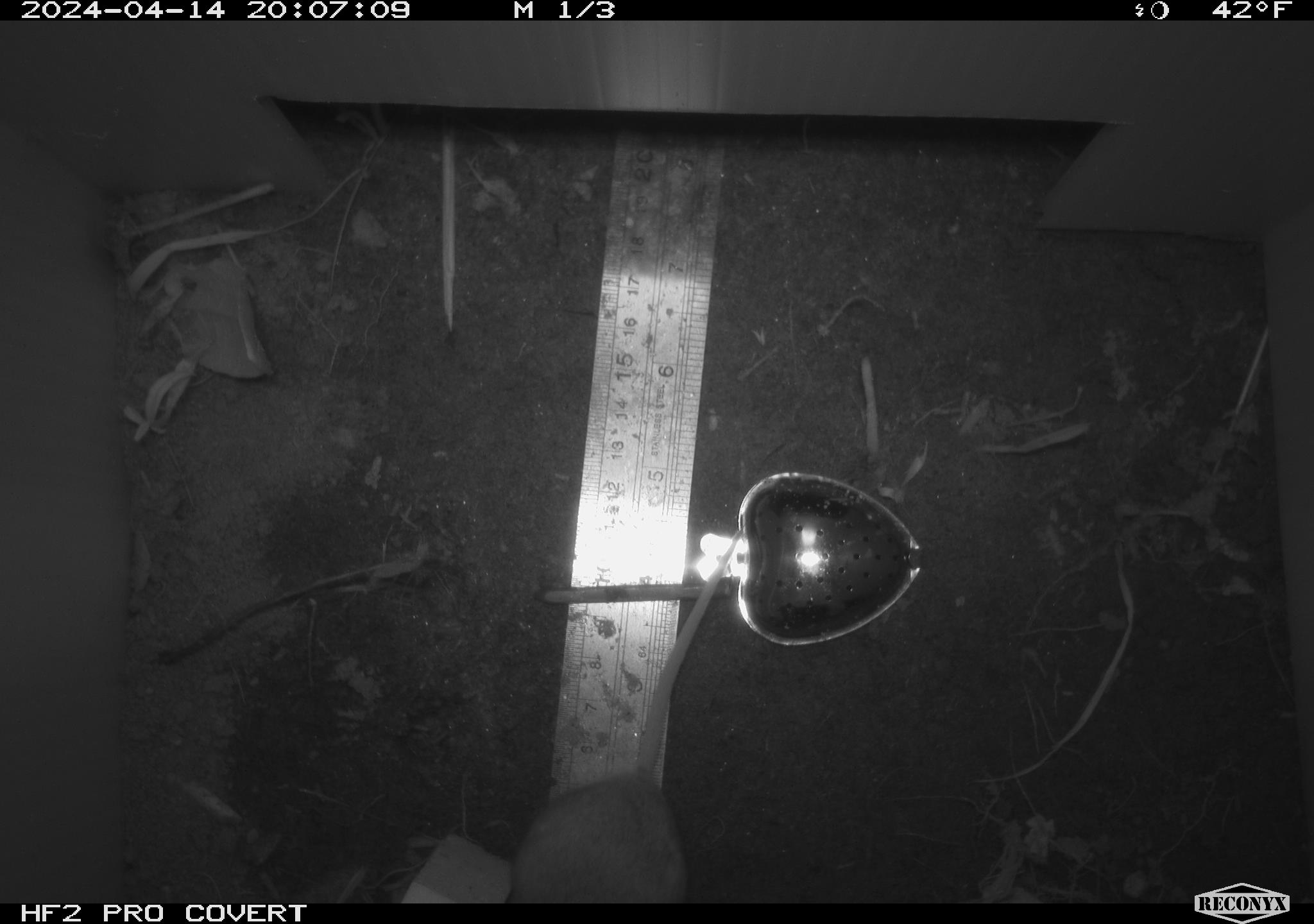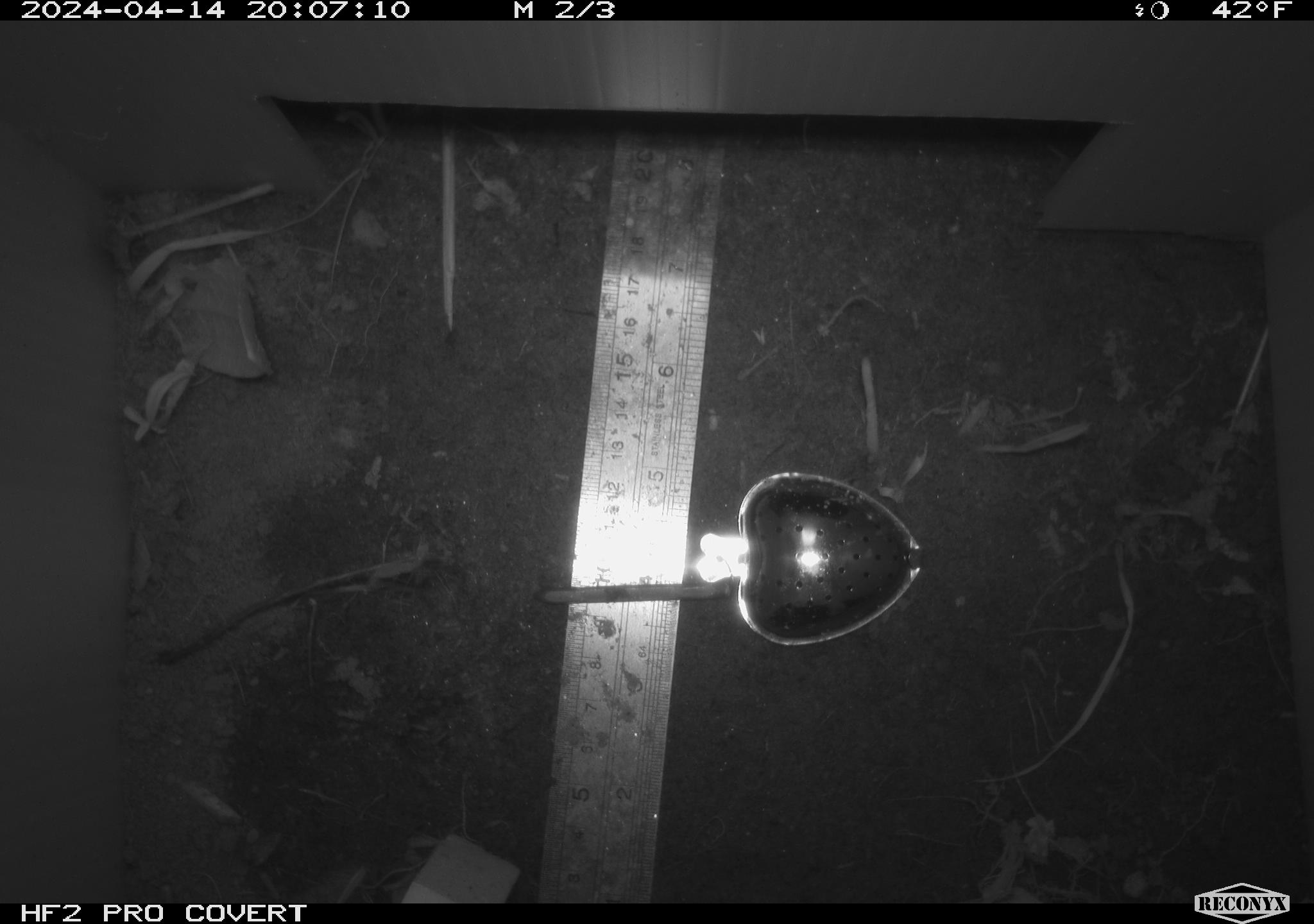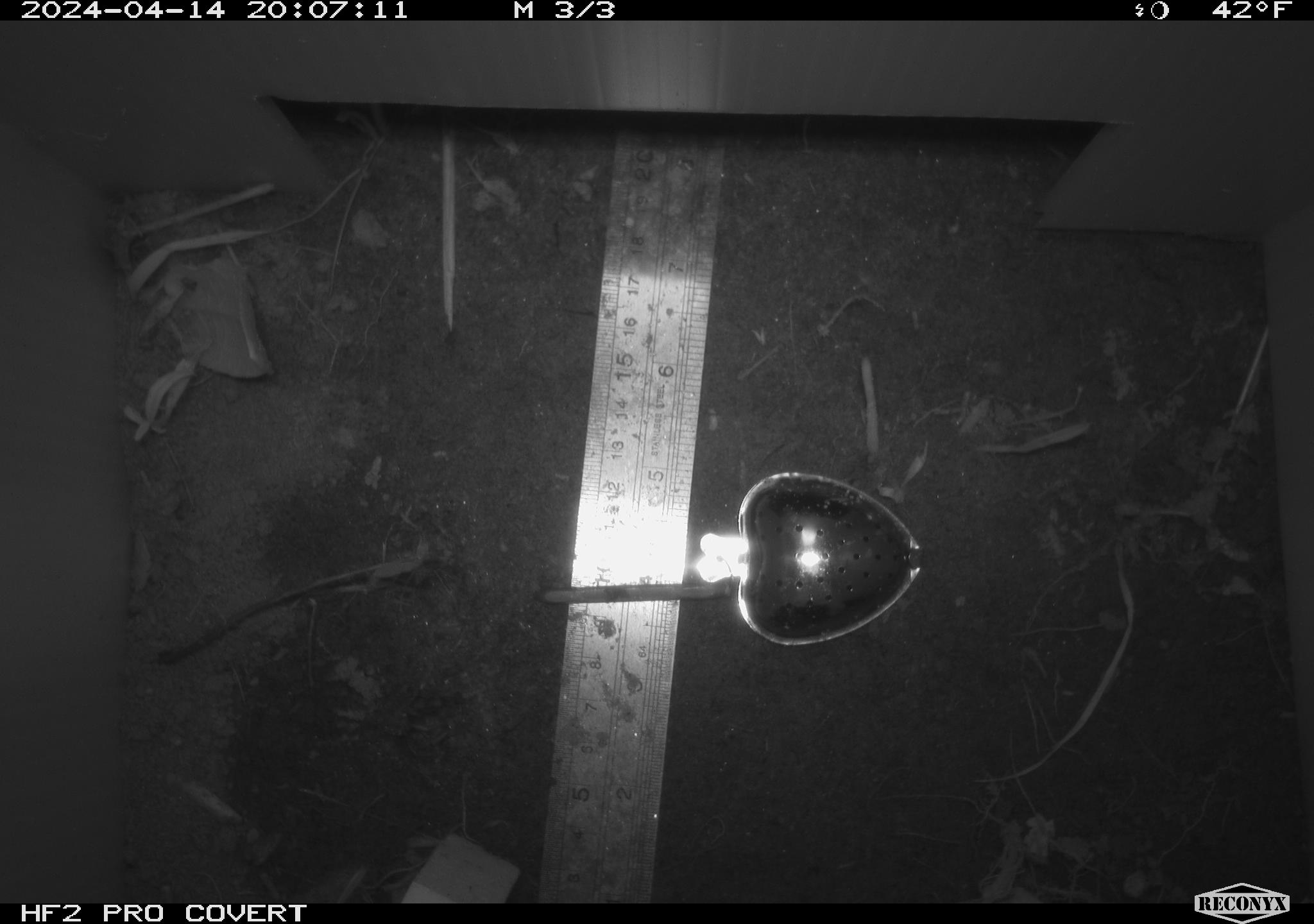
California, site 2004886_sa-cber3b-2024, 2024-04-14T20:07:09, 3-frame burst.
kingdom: Animalia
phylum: Chordata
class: Mammalia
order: Rodentia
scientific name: Rodentia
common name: mouse species